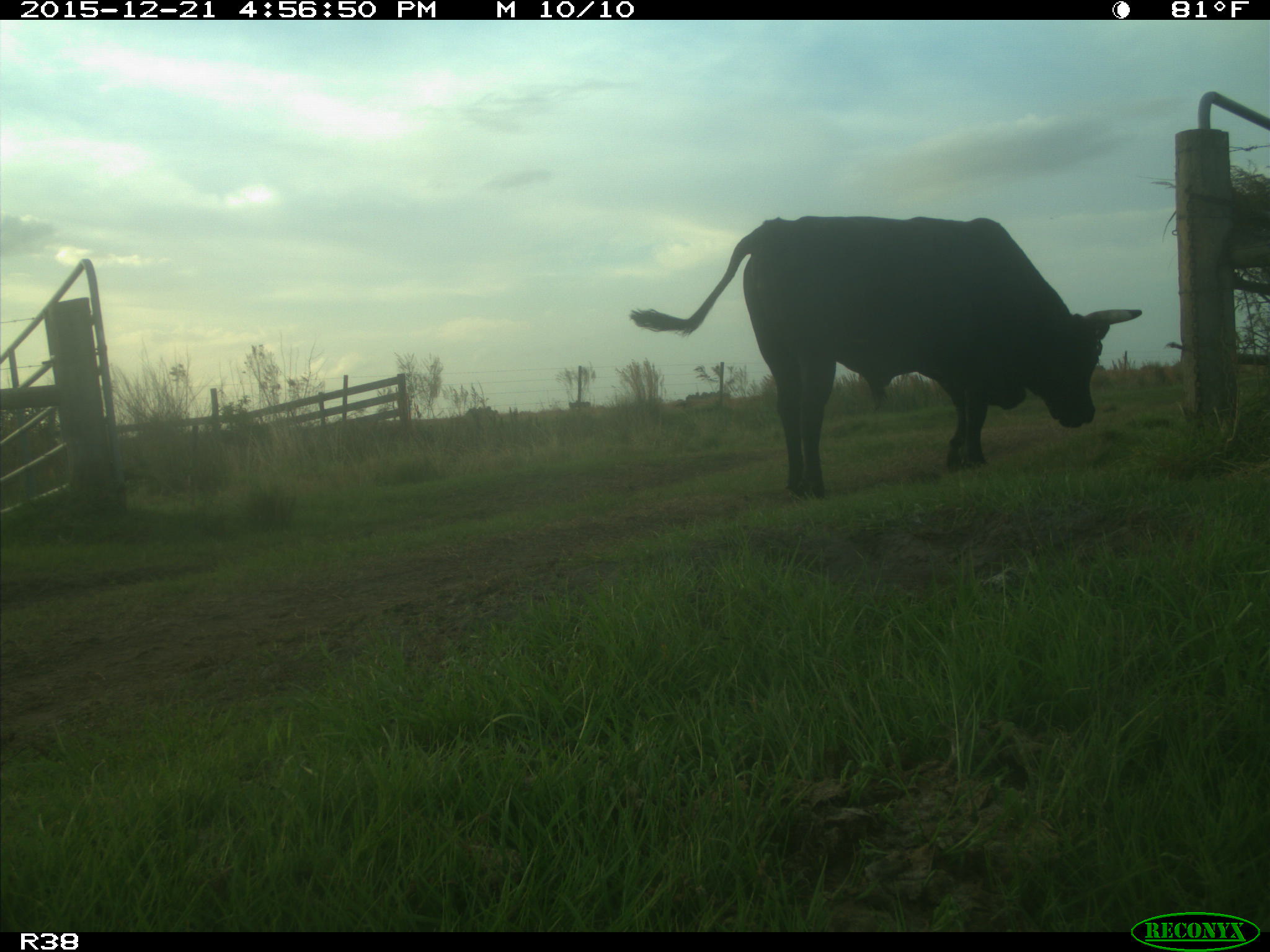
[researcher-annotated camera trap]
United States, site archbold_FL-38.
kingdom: Animalia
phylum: Chordata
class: Mammalia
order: Artiodactyla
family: Bovidae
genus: Bos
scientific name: Bos taurus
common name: domestic cow